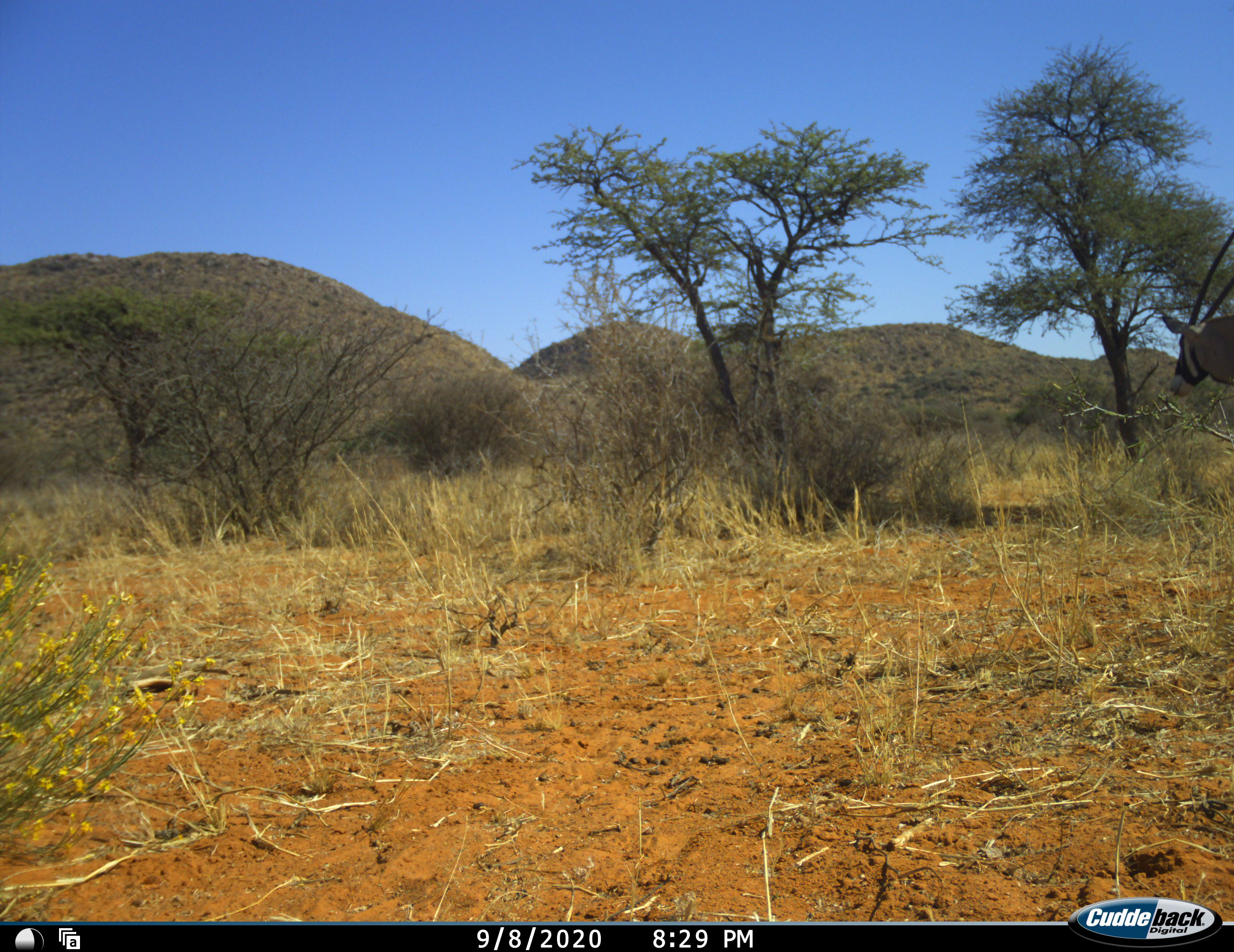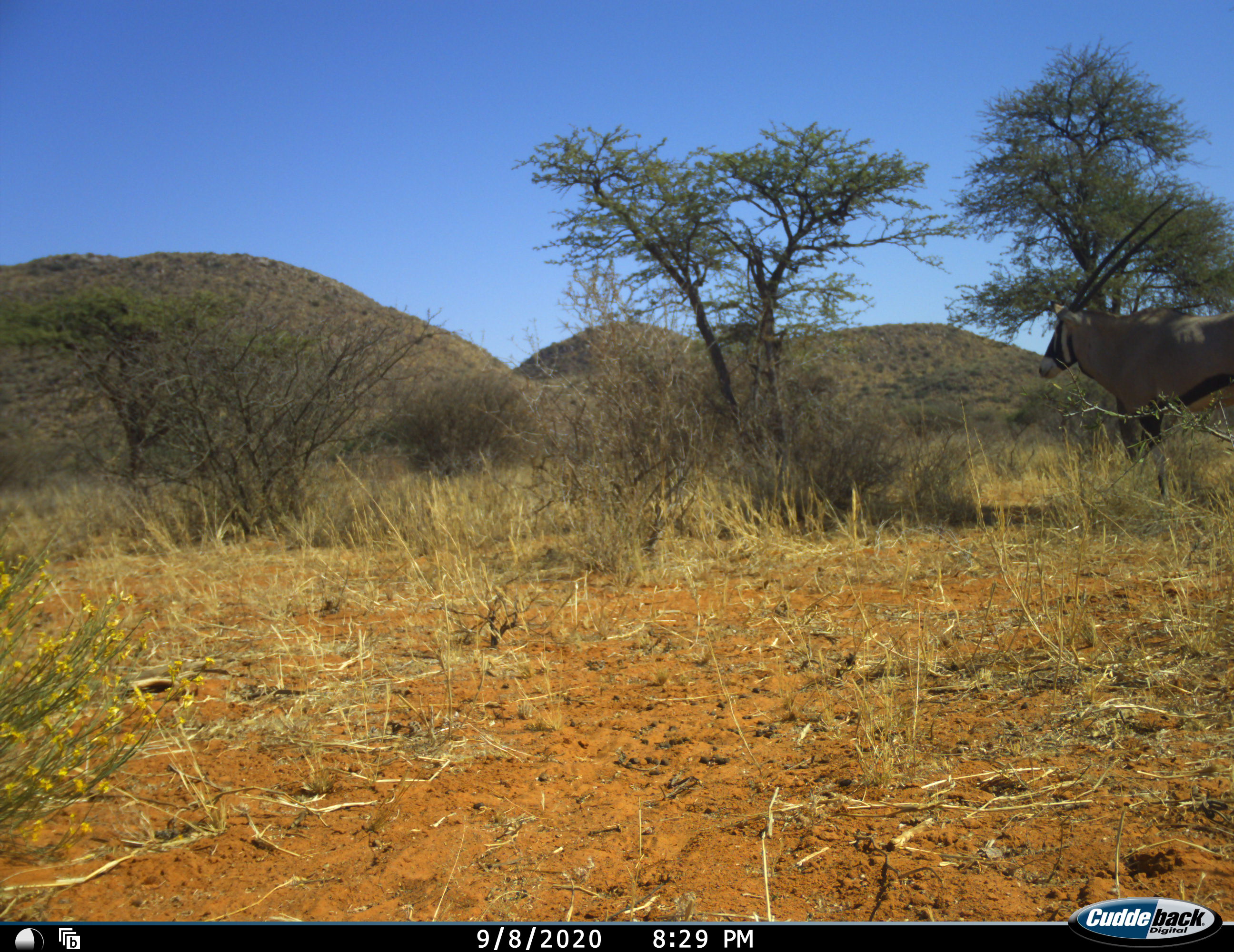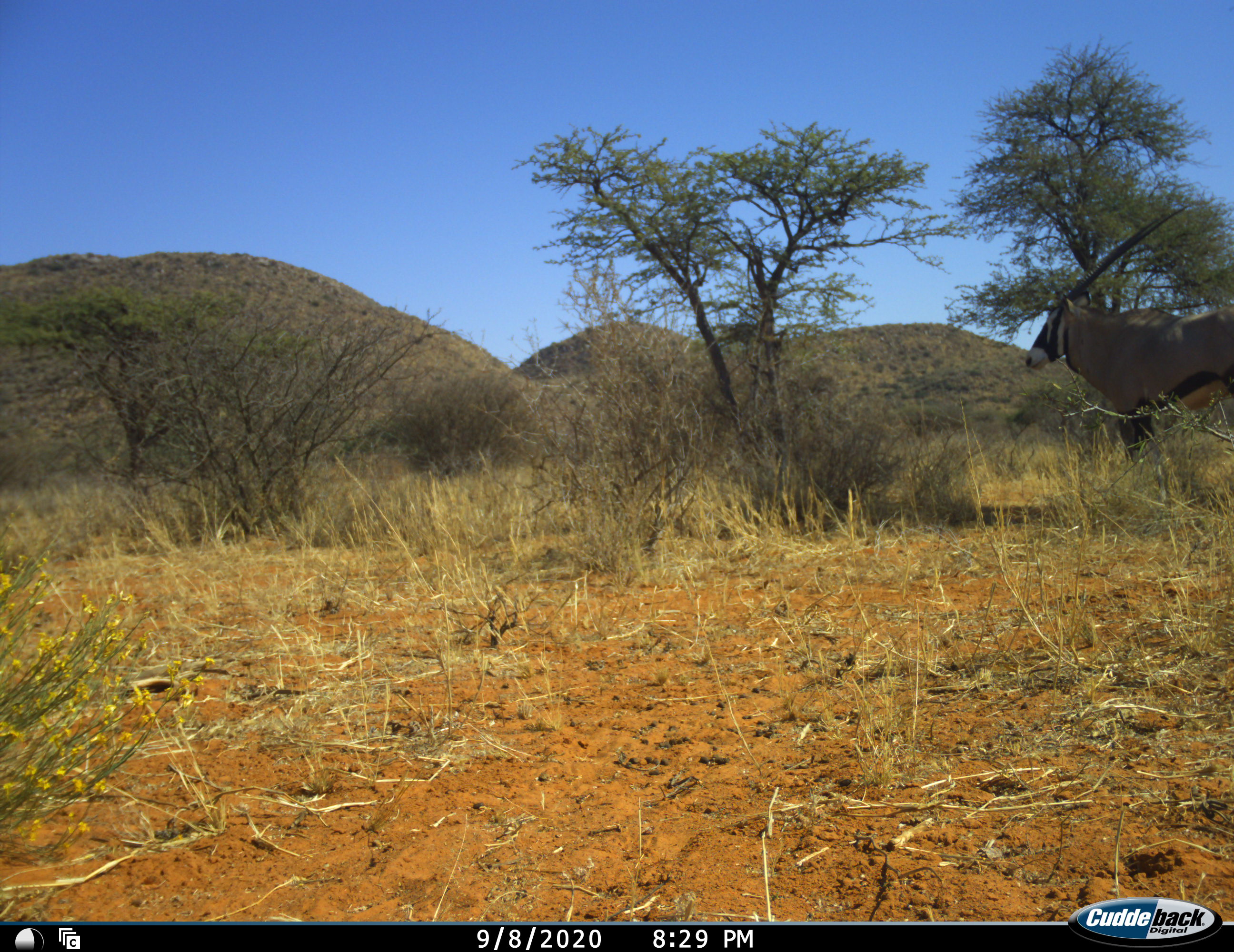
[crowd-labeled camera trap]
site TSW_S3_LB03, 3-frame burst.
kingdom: Animalia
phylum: Chordata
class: Mammalia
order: Artiodactyla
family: Bovidae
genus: Oryx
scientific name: Oryx gazella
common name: gemsbok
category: oryx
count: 1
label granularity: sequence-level